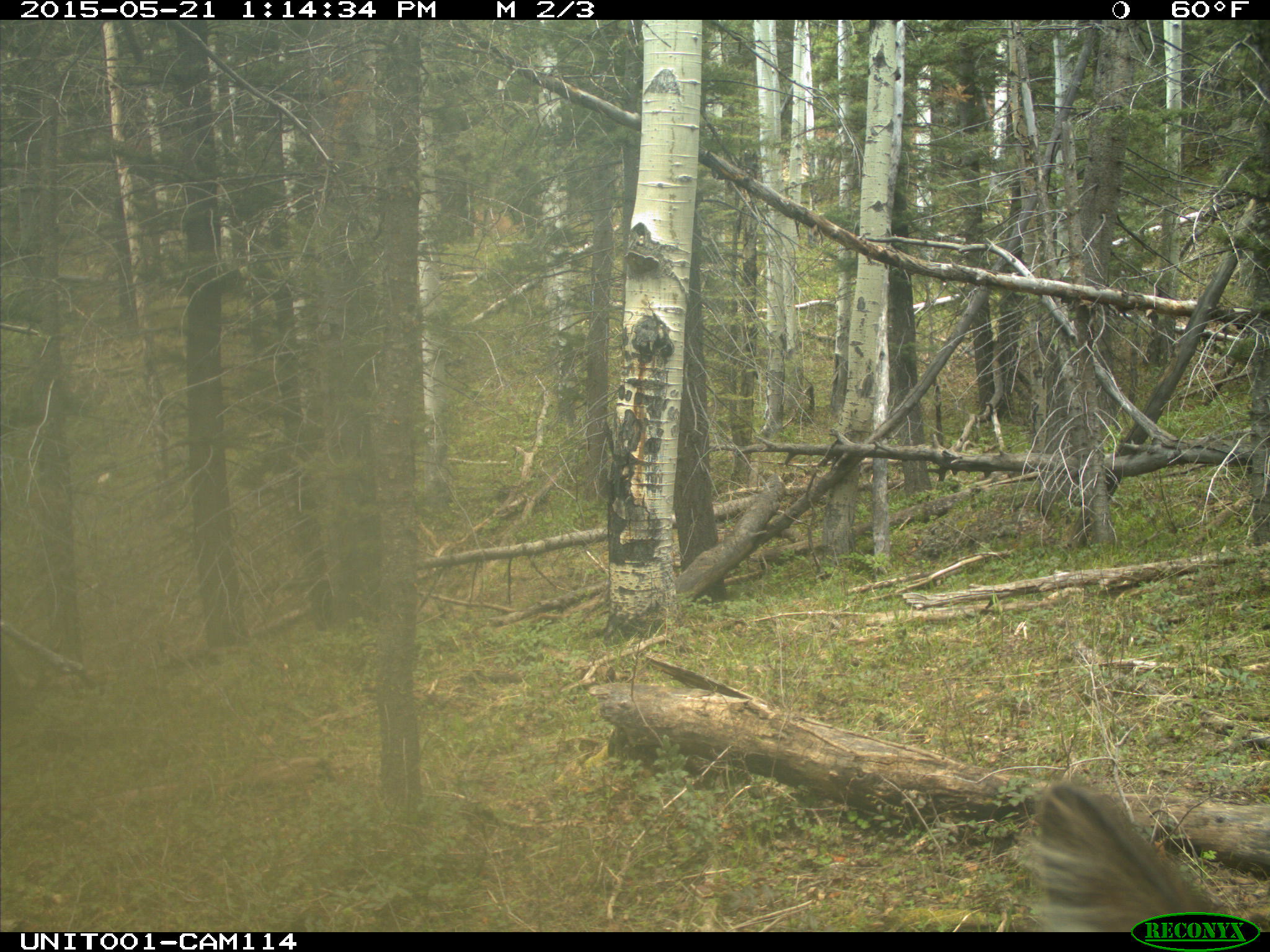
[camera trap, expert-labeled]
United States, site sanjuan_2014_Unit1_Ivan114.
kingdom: Animalia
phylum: Chordata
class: Mammalia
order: Artiodactyla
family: Cervidae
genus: Cervus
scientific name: Cervus elaphus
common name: red deer